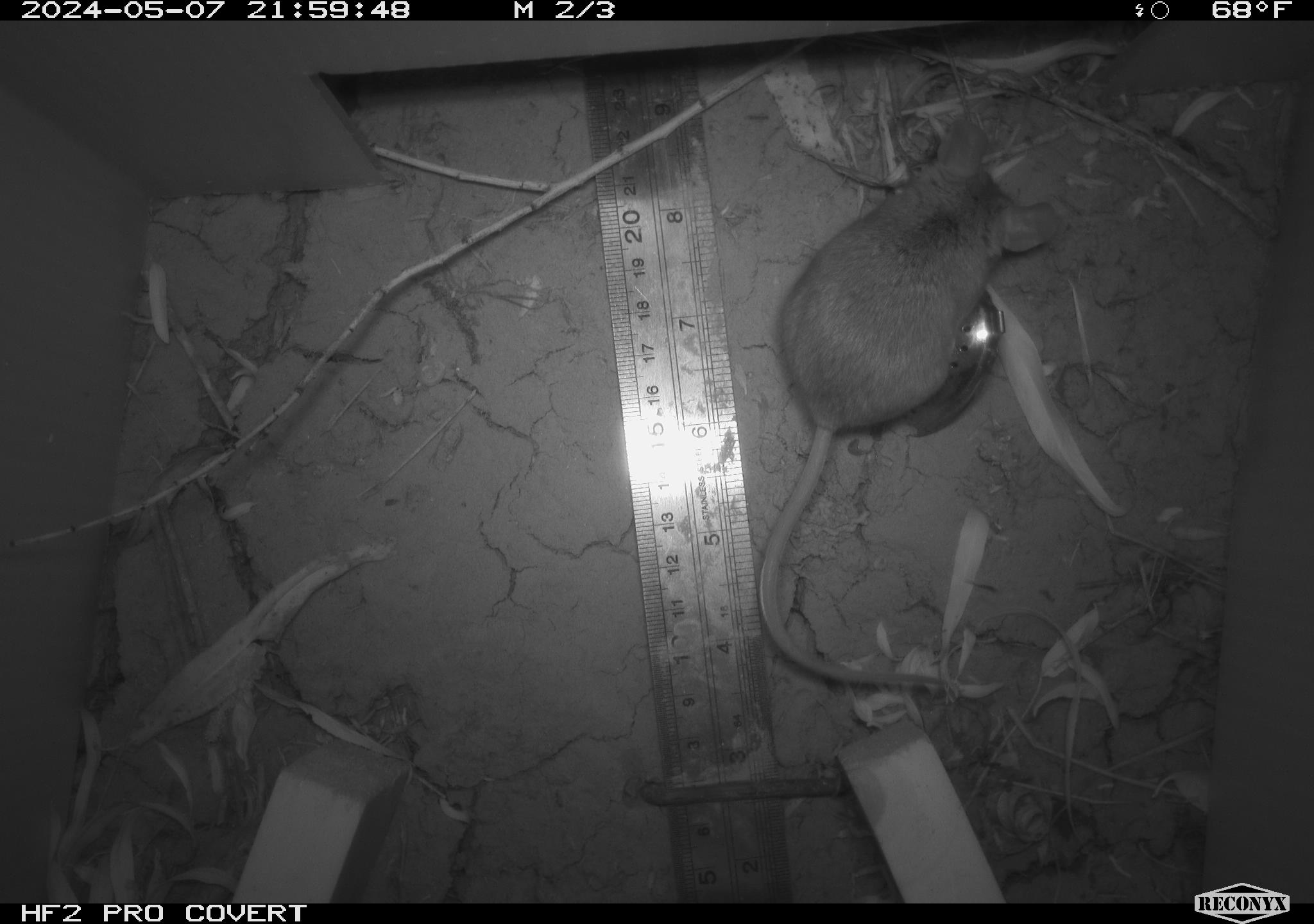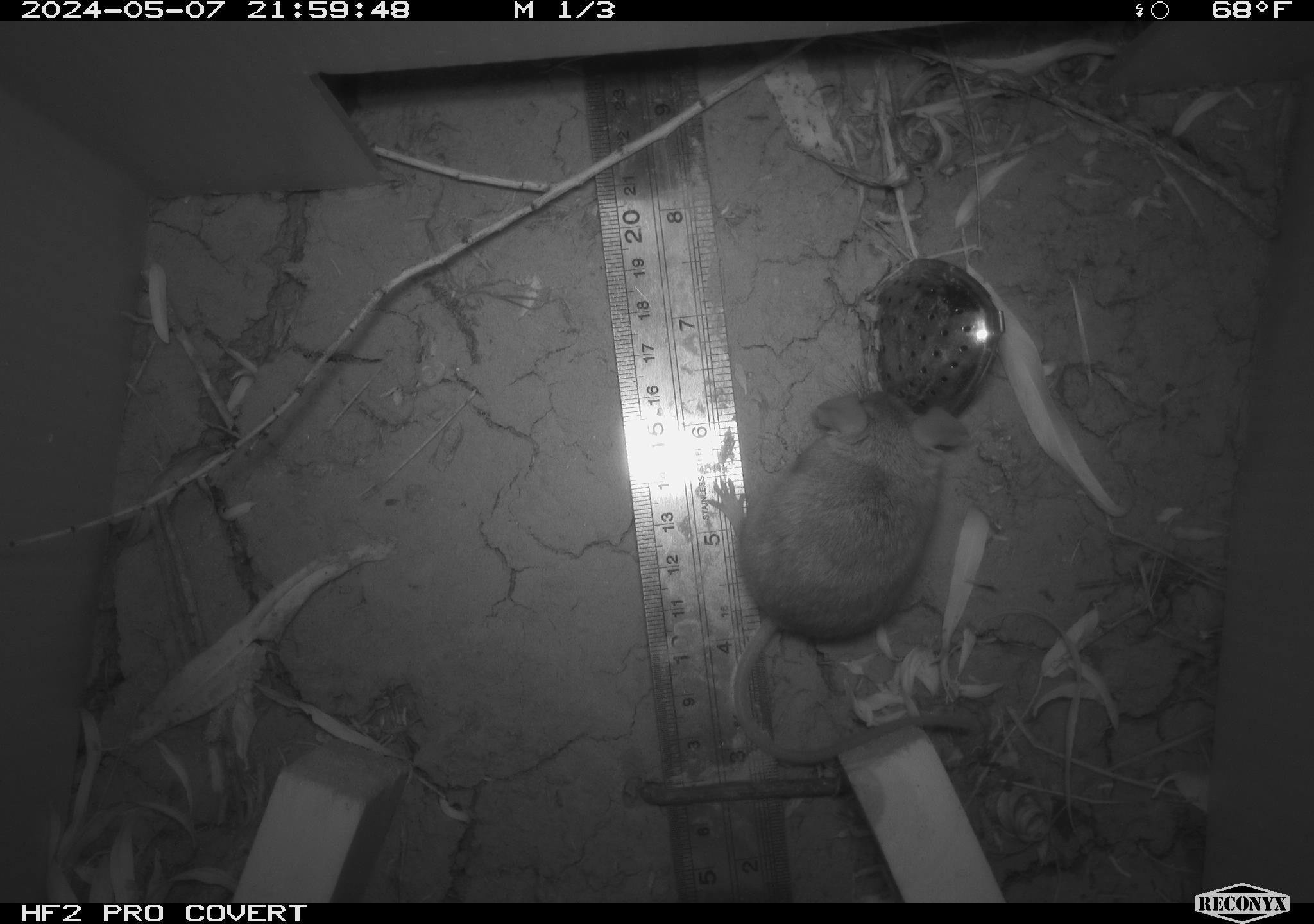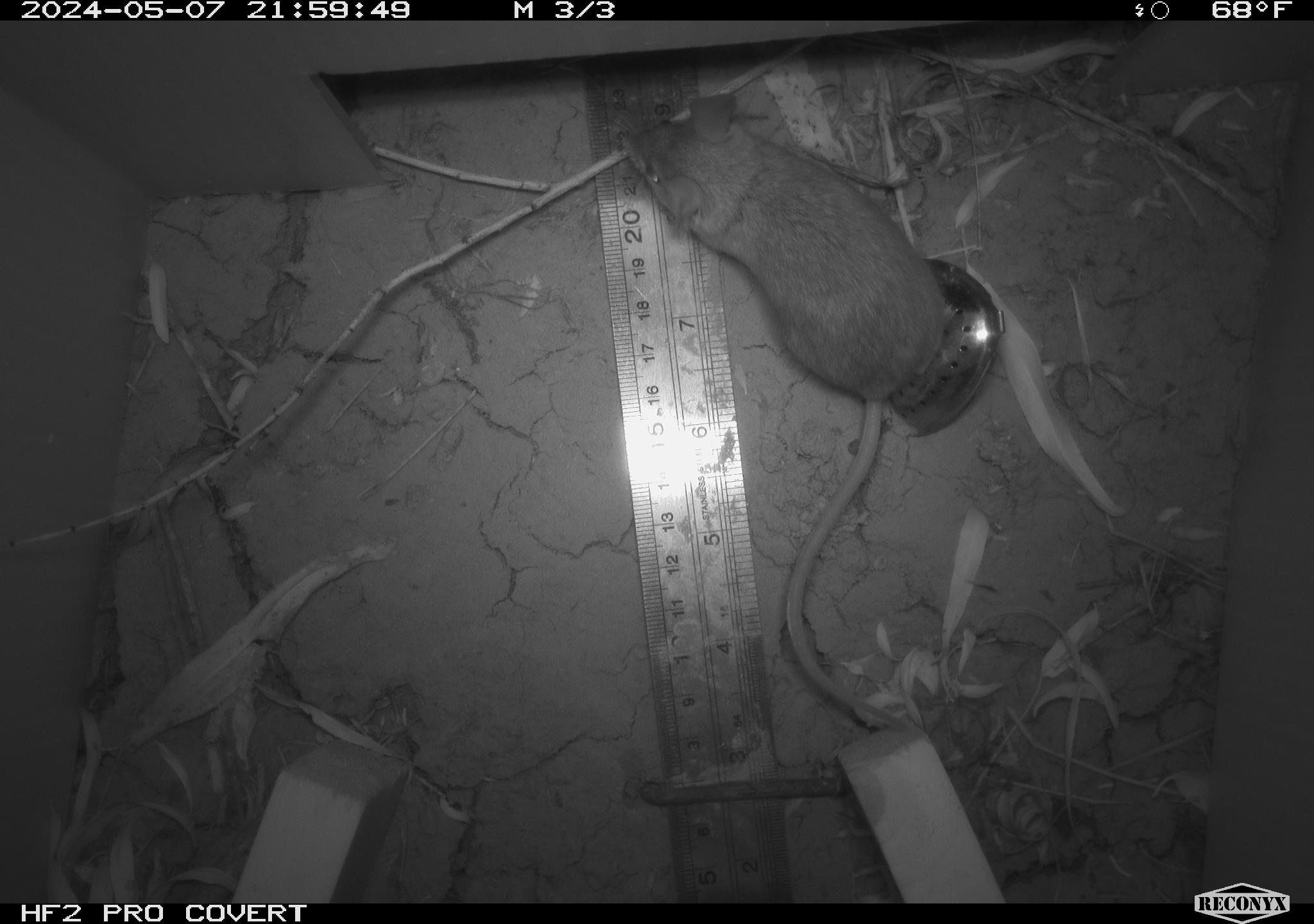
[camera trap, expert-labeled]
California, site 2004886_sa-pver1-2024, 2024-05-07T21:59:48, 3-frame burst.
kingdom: Animalia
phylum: Chordata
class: Mammalia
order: Rodentia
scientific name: Rodentia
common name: mouse species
Mouse species (Rodentia).